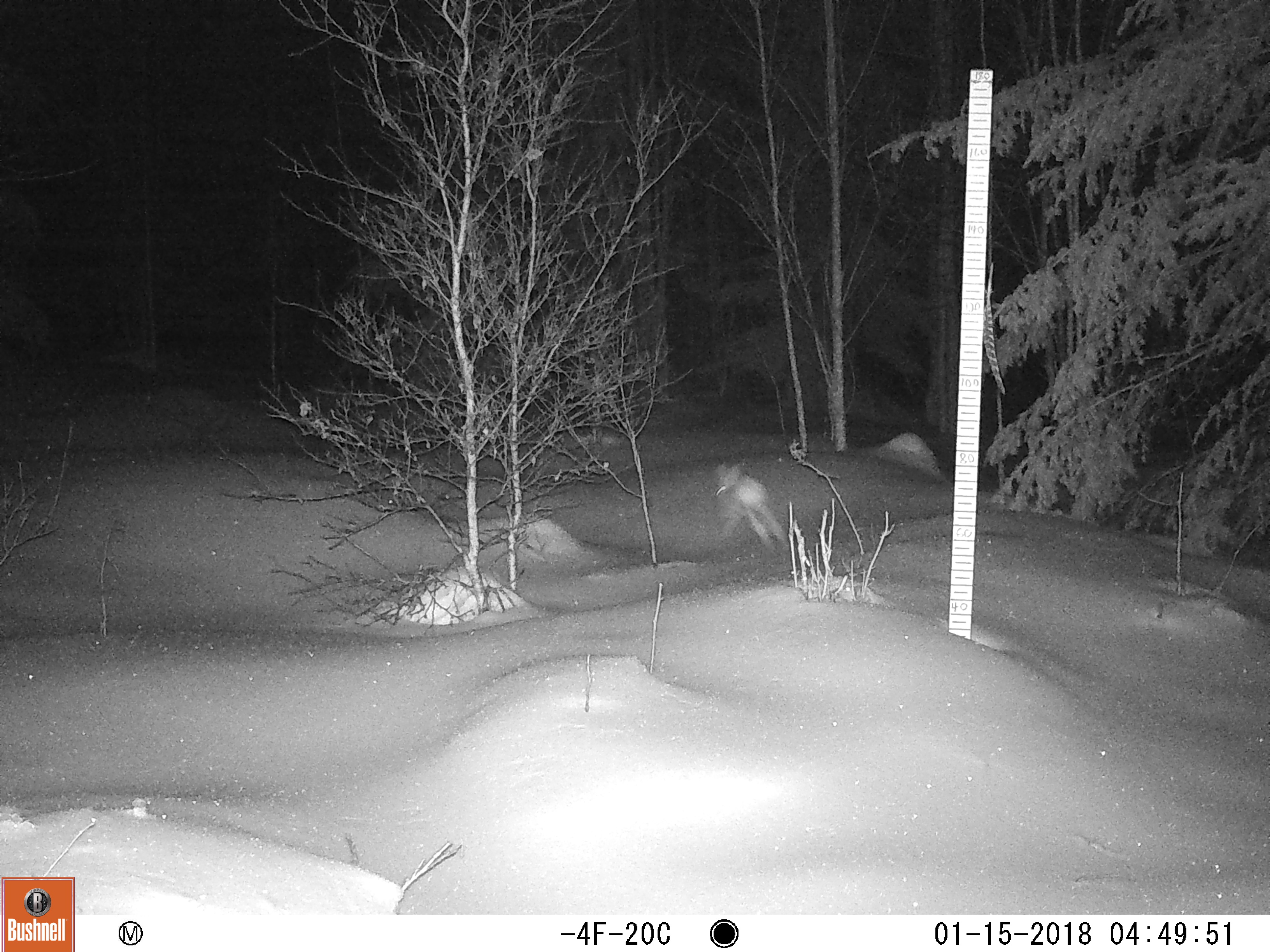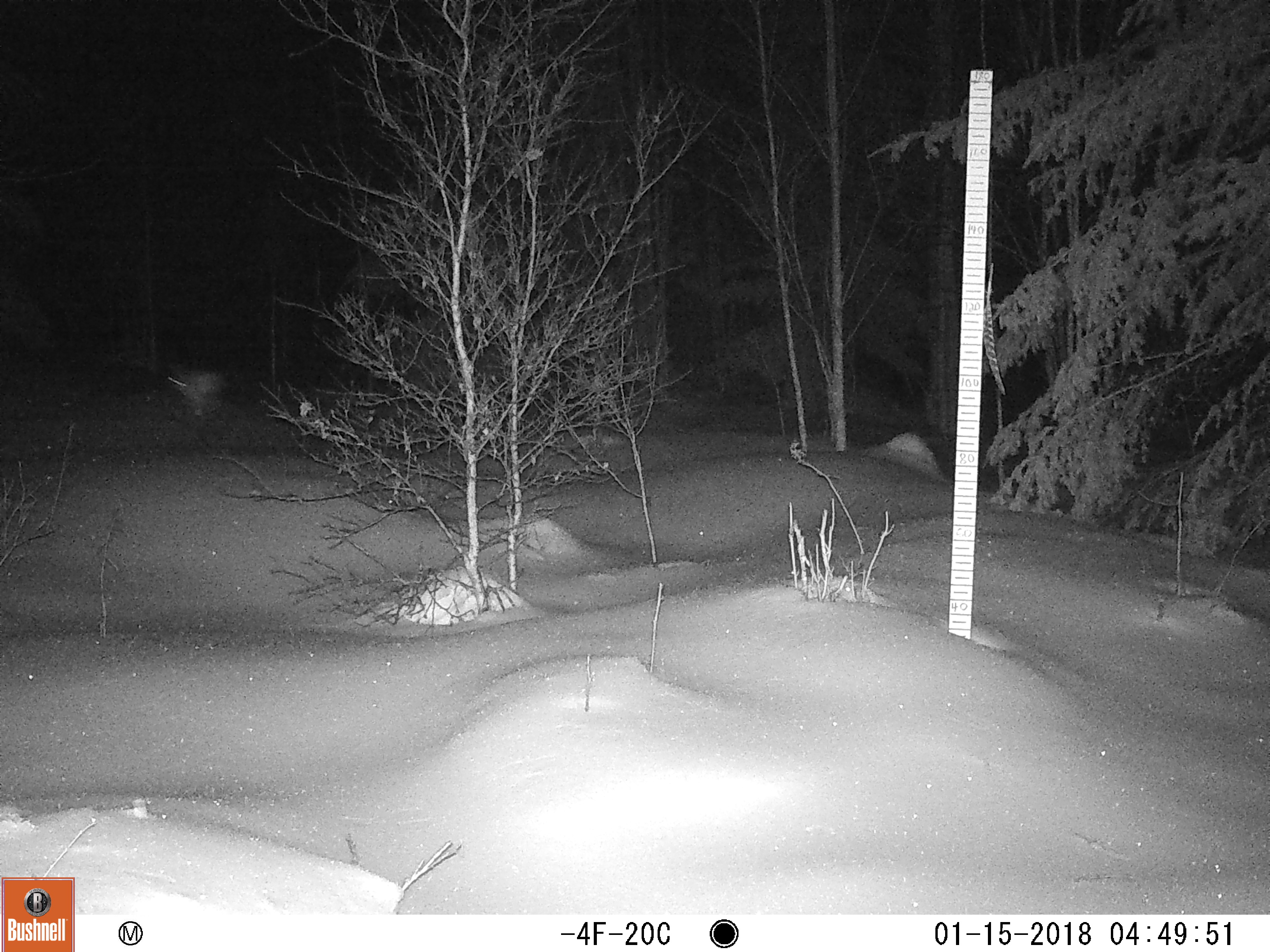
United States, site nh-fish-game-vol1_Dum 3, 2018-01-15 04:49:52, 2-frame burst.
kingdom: Animalia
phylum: Chordata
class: Mammalia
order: Lagomorpha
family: Leporidae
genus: Lepus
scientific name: Lepus americanus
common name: snowshoe hare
Snowshoe hare (Lepus americanus).